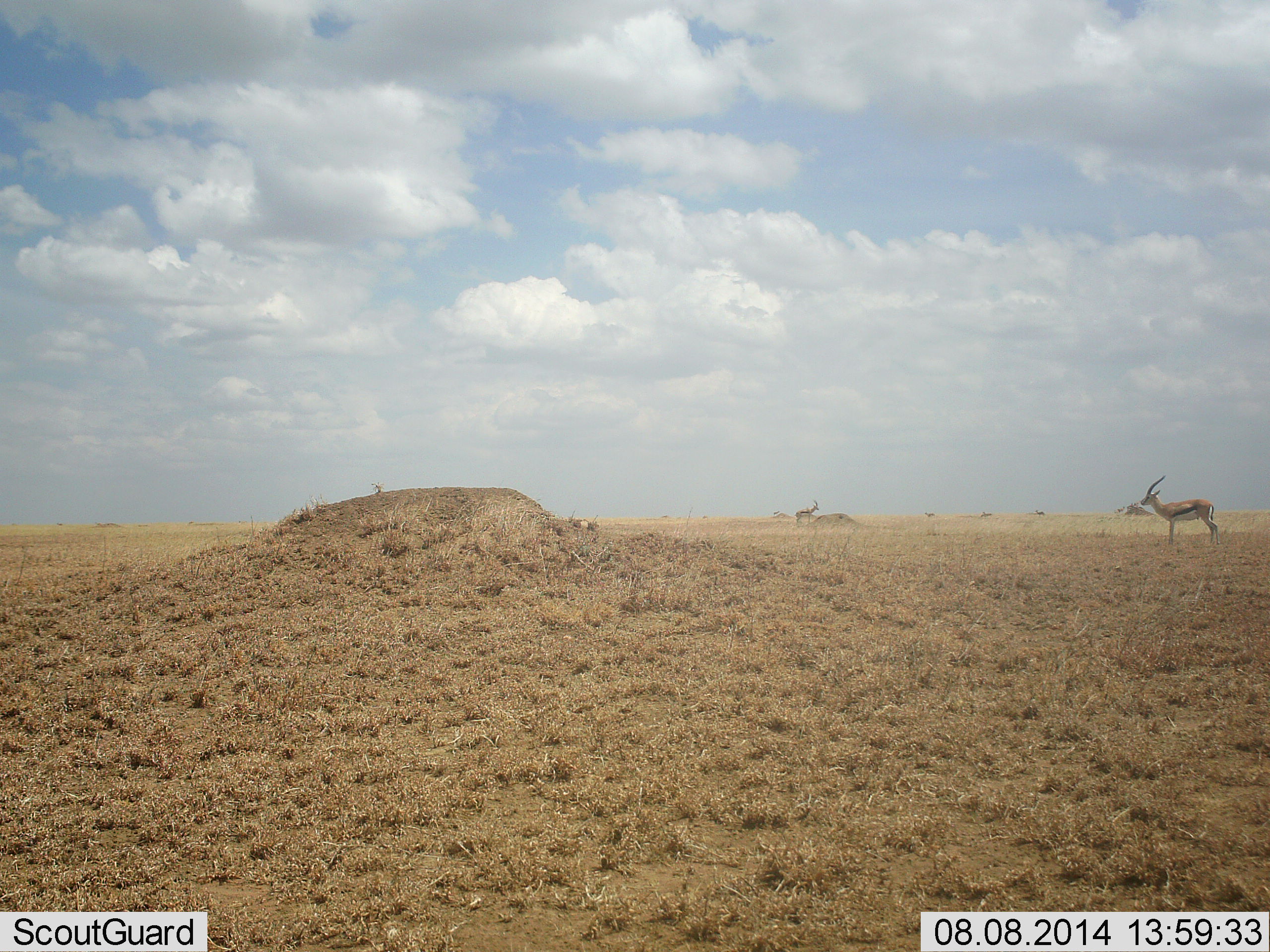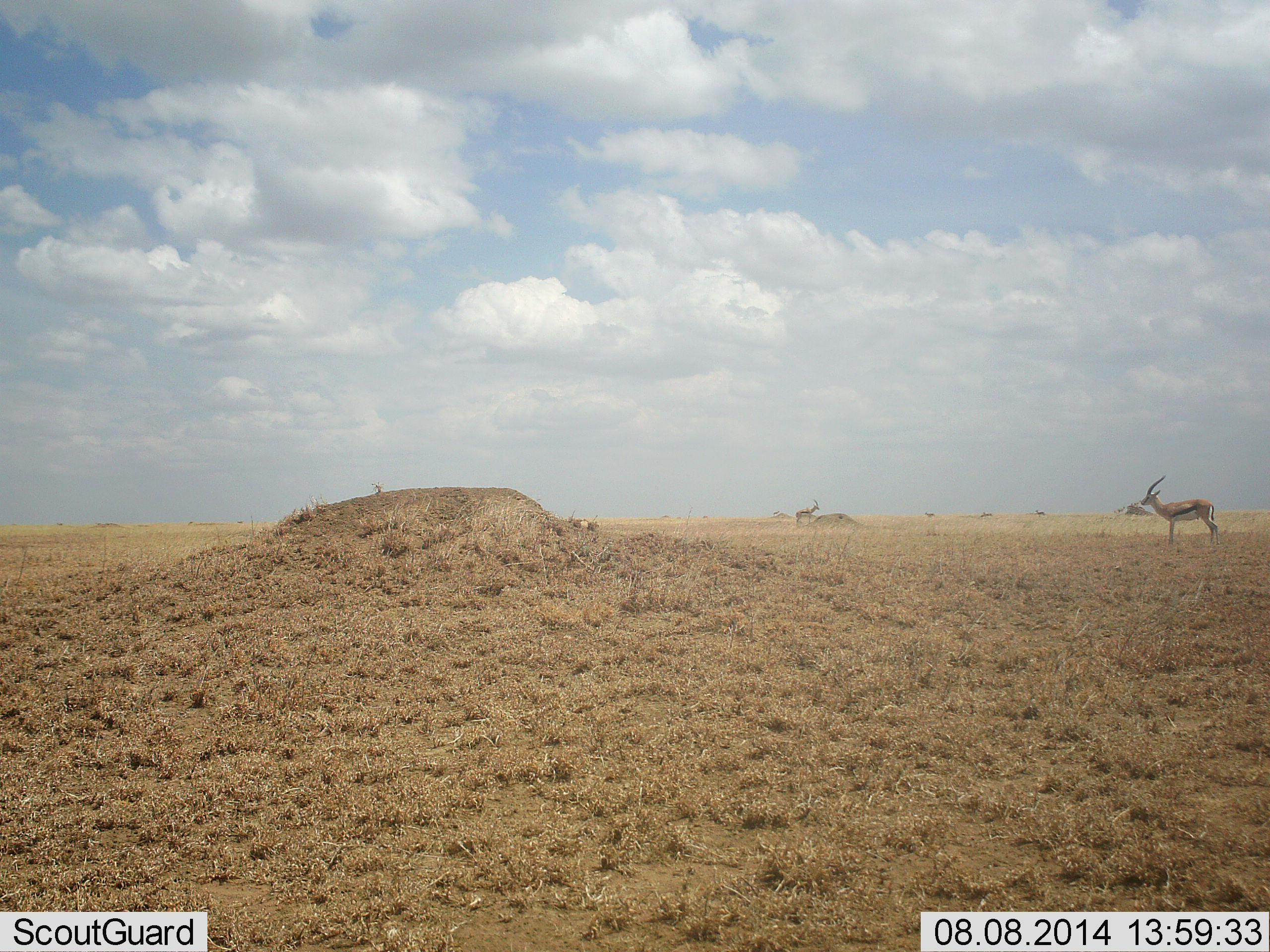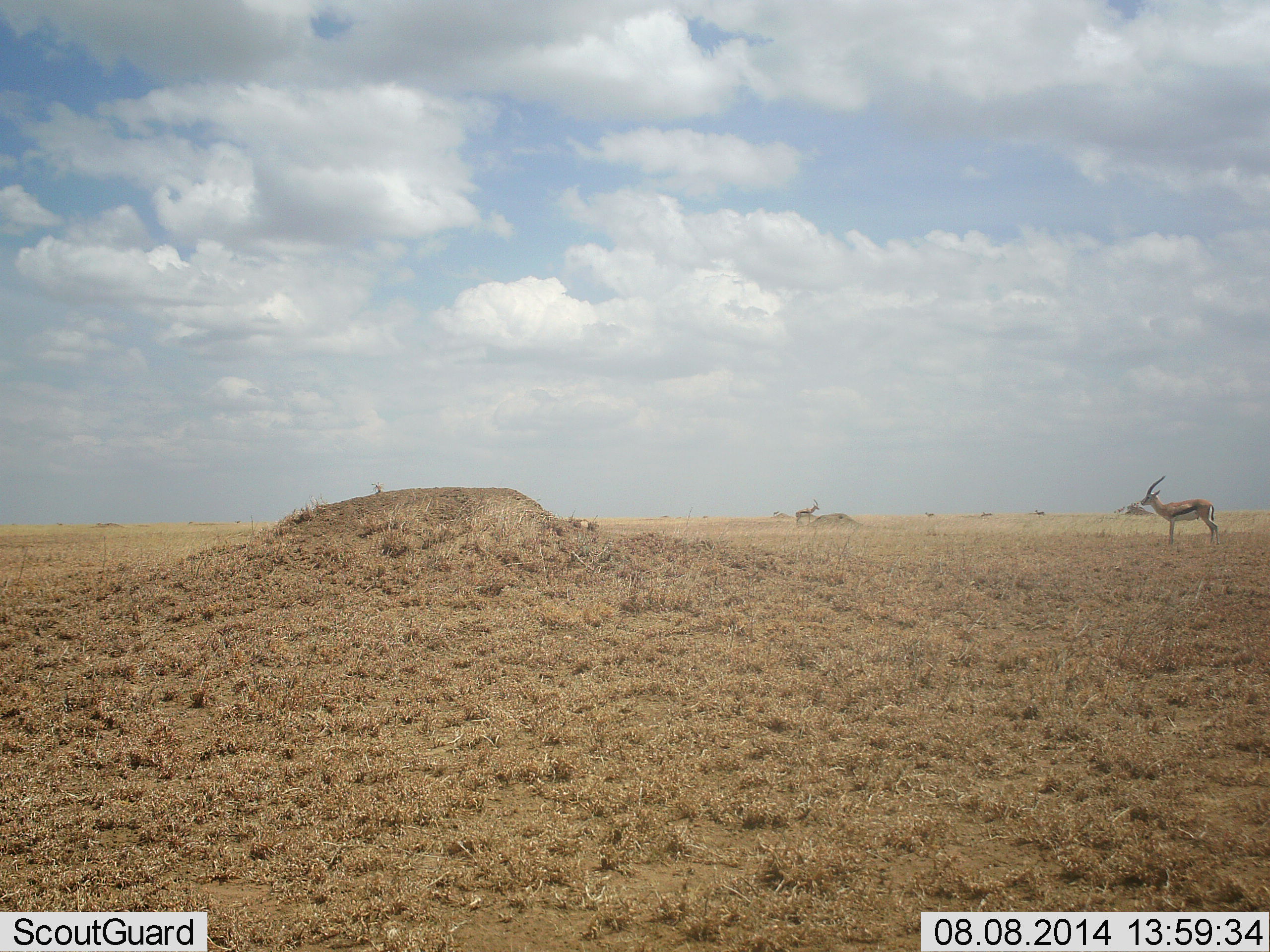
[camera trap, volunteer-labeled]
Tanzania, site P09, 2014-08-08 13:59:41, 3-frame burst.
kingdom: Animalia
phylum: Chordata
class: Mammalia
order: Artiodactyla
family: Bovidae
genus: Eudorcas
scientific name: Eudorcas thomsonii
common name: thomson's gazelle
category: gazellethomsons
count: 2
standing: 100%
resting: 0%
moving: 0%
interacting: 0%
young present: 0%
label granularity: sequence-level